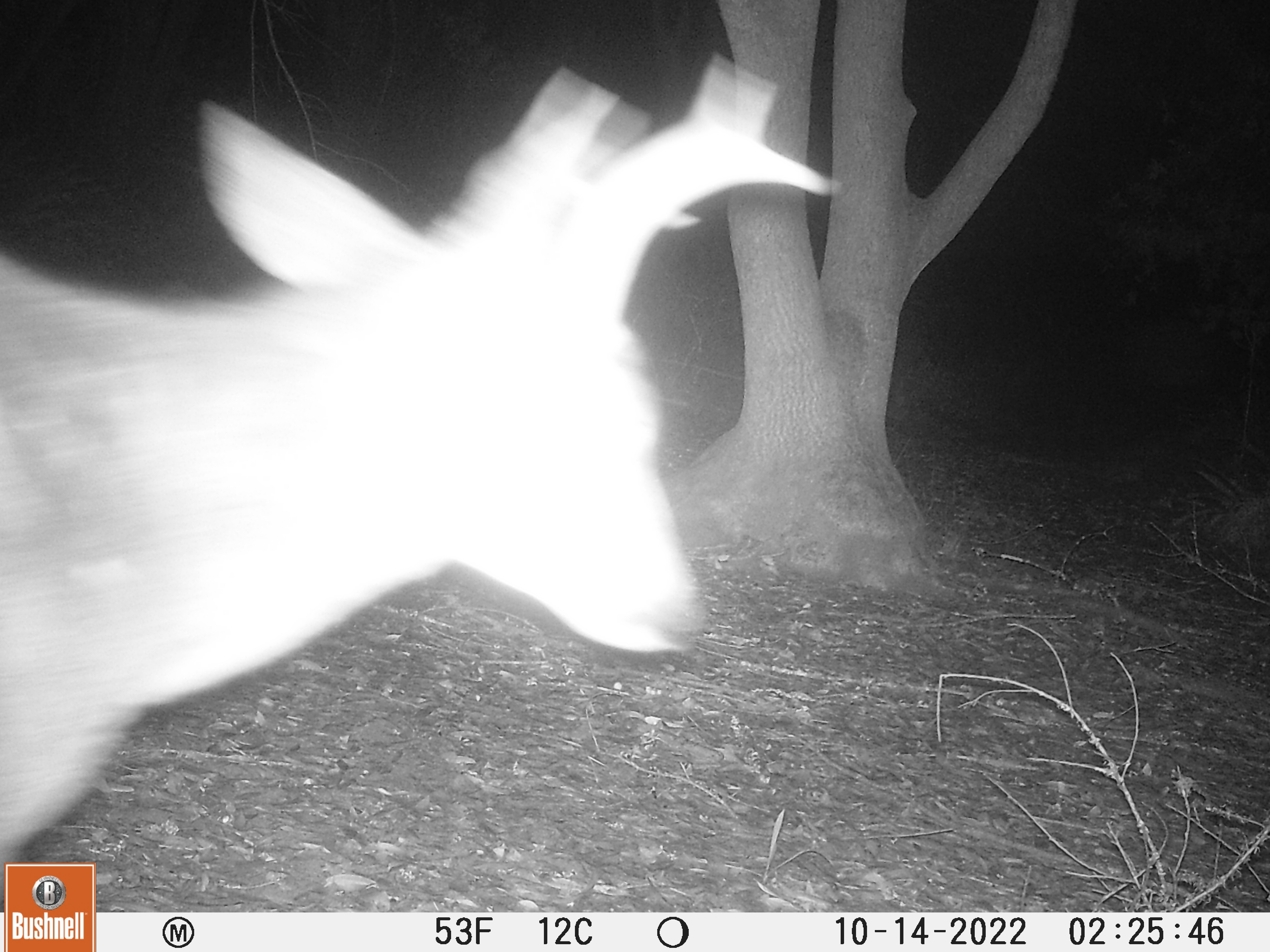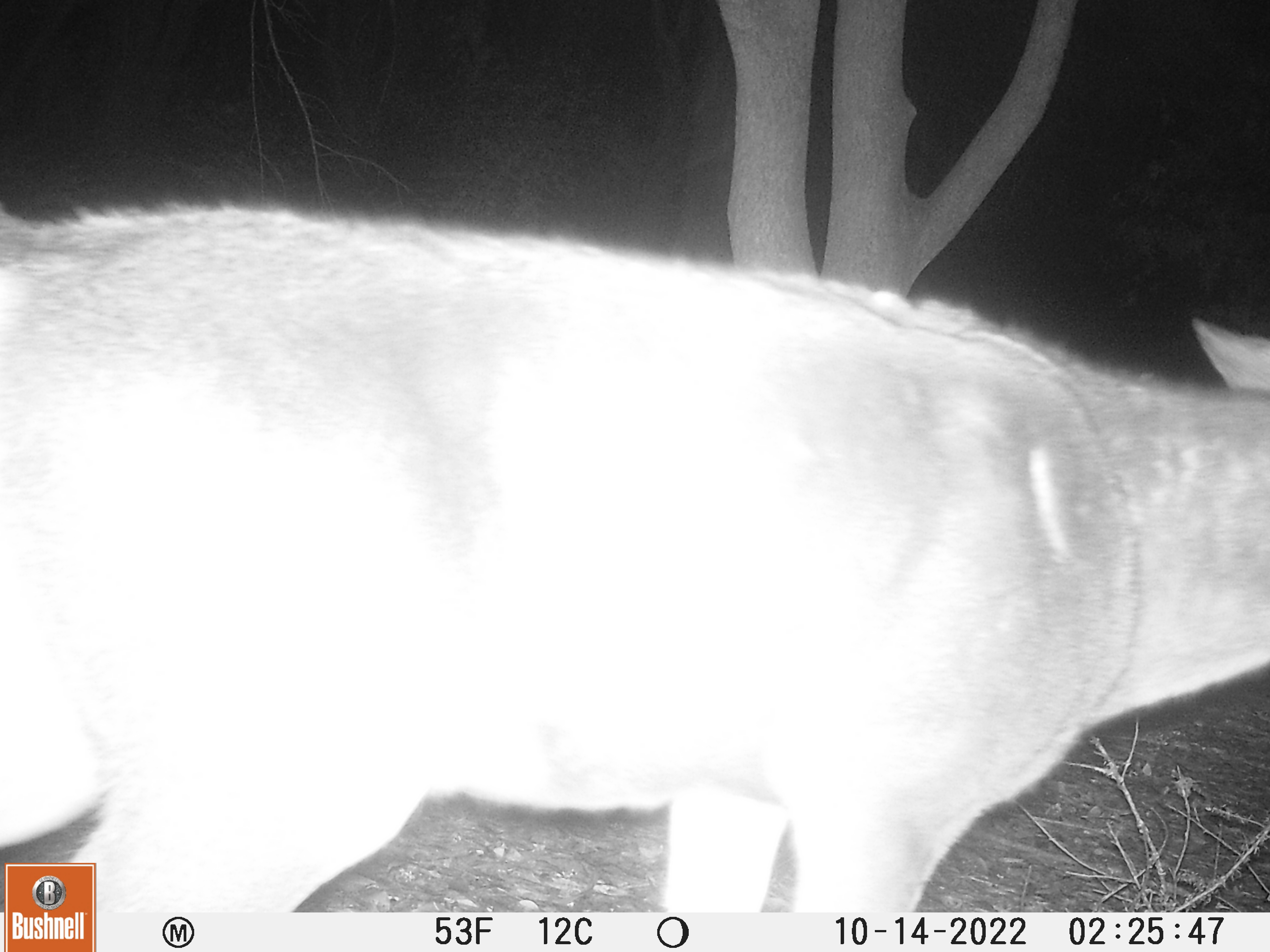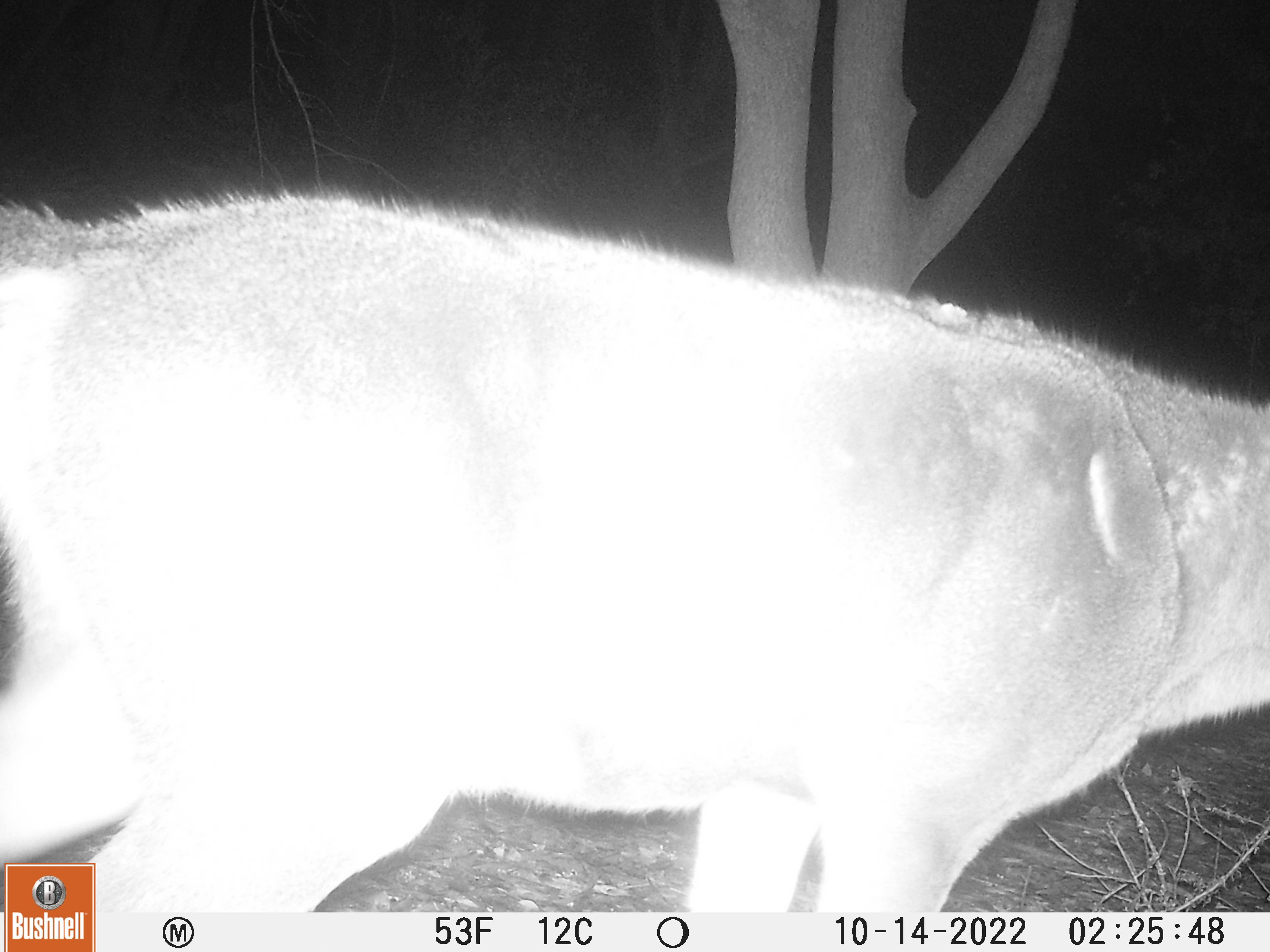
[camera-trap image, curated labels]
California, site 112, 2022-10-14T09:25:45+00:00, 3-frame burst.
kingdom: Animalia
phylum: Chordata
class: Mammalia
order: Artiodactyla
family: Cervidae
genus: Odocoileus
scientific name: Odocoileus hemionus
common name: mule deer